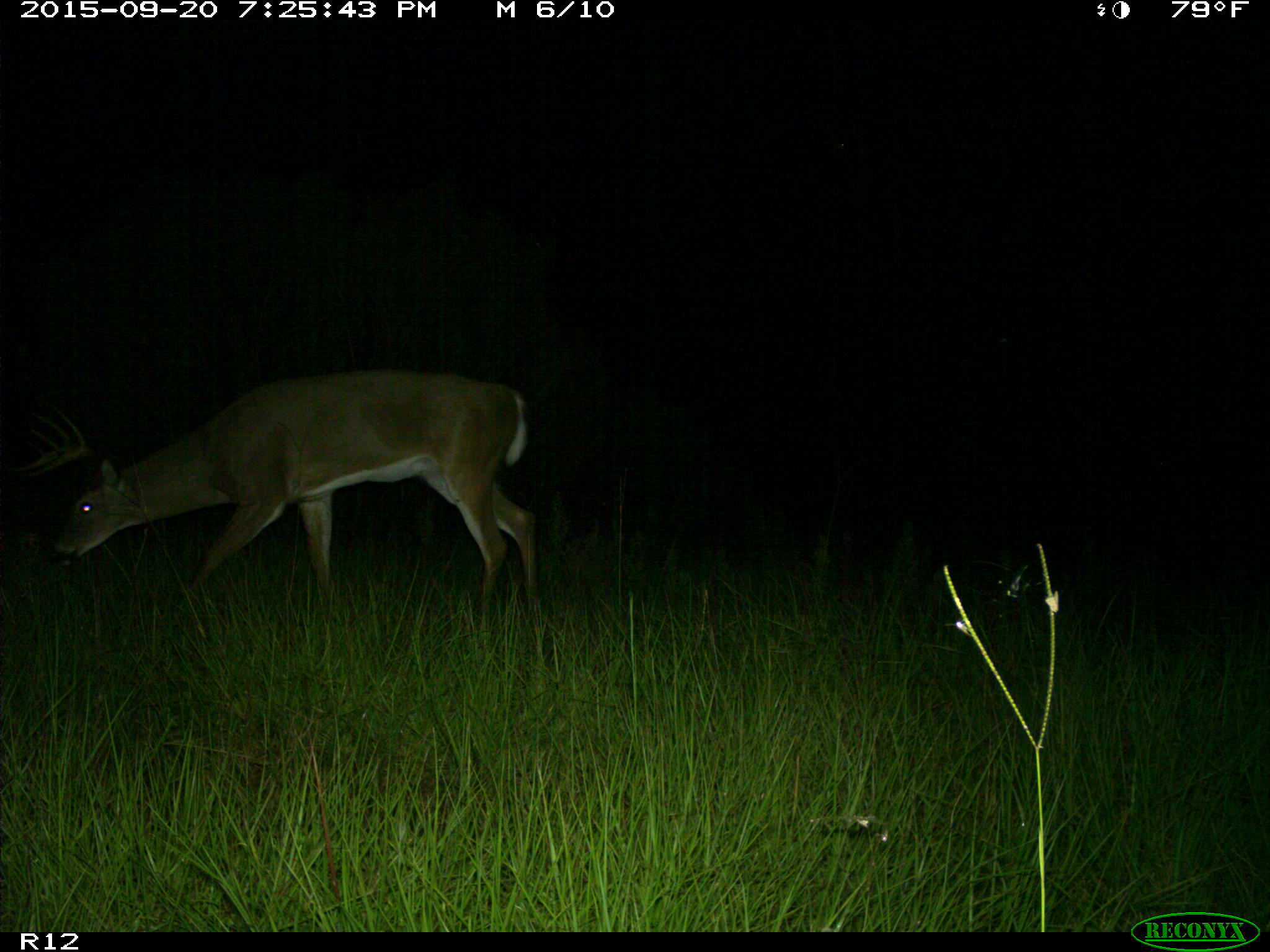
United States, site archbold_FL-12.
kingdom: Animalia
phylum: Chordata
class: Mammalia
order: Artiodactyla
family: Cervidae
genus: Odocoileus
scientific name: Odocoileus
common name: deer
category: unidentified deer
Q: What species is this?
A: Unidentified deer (deer) (Odocoileus).